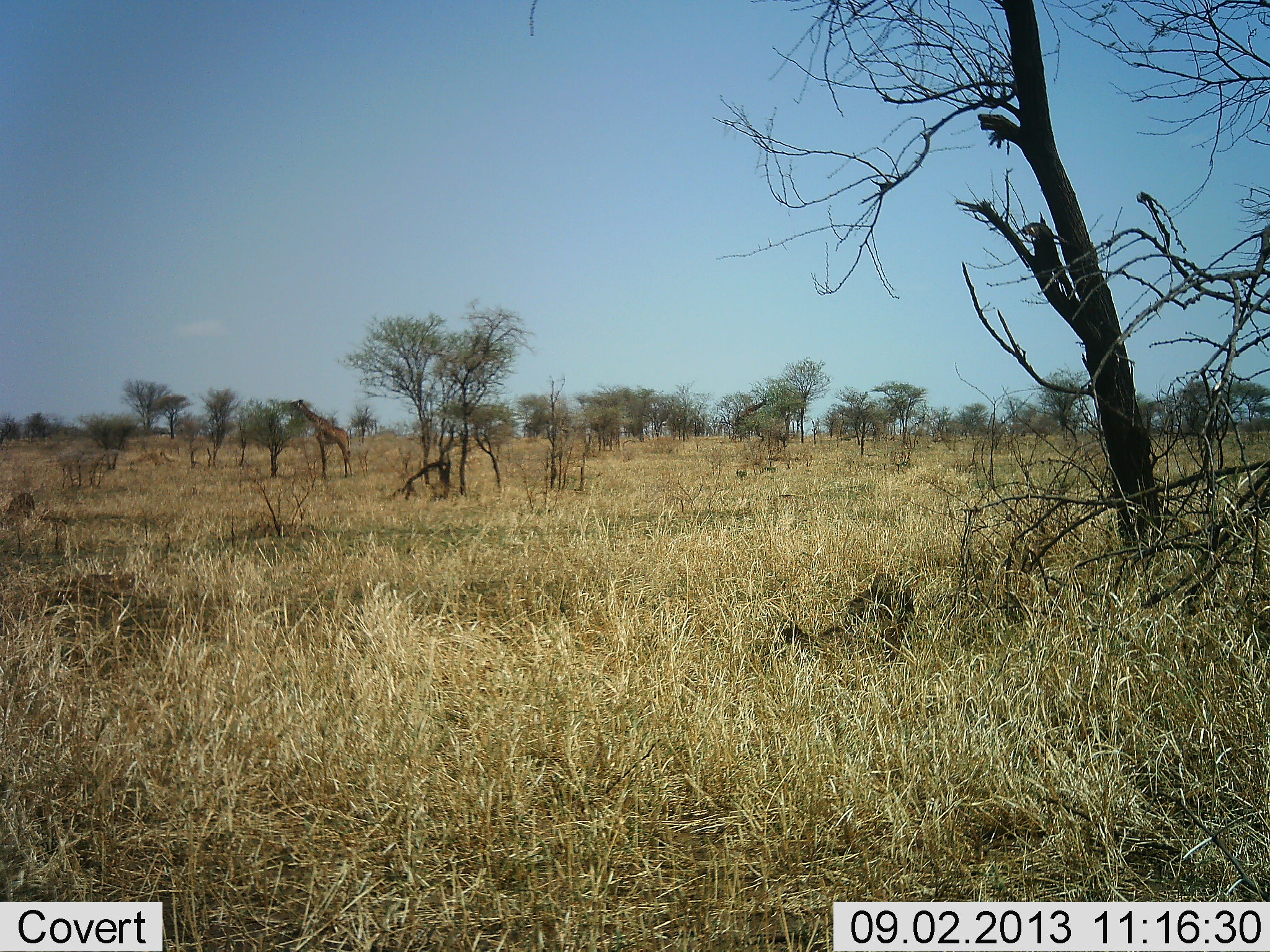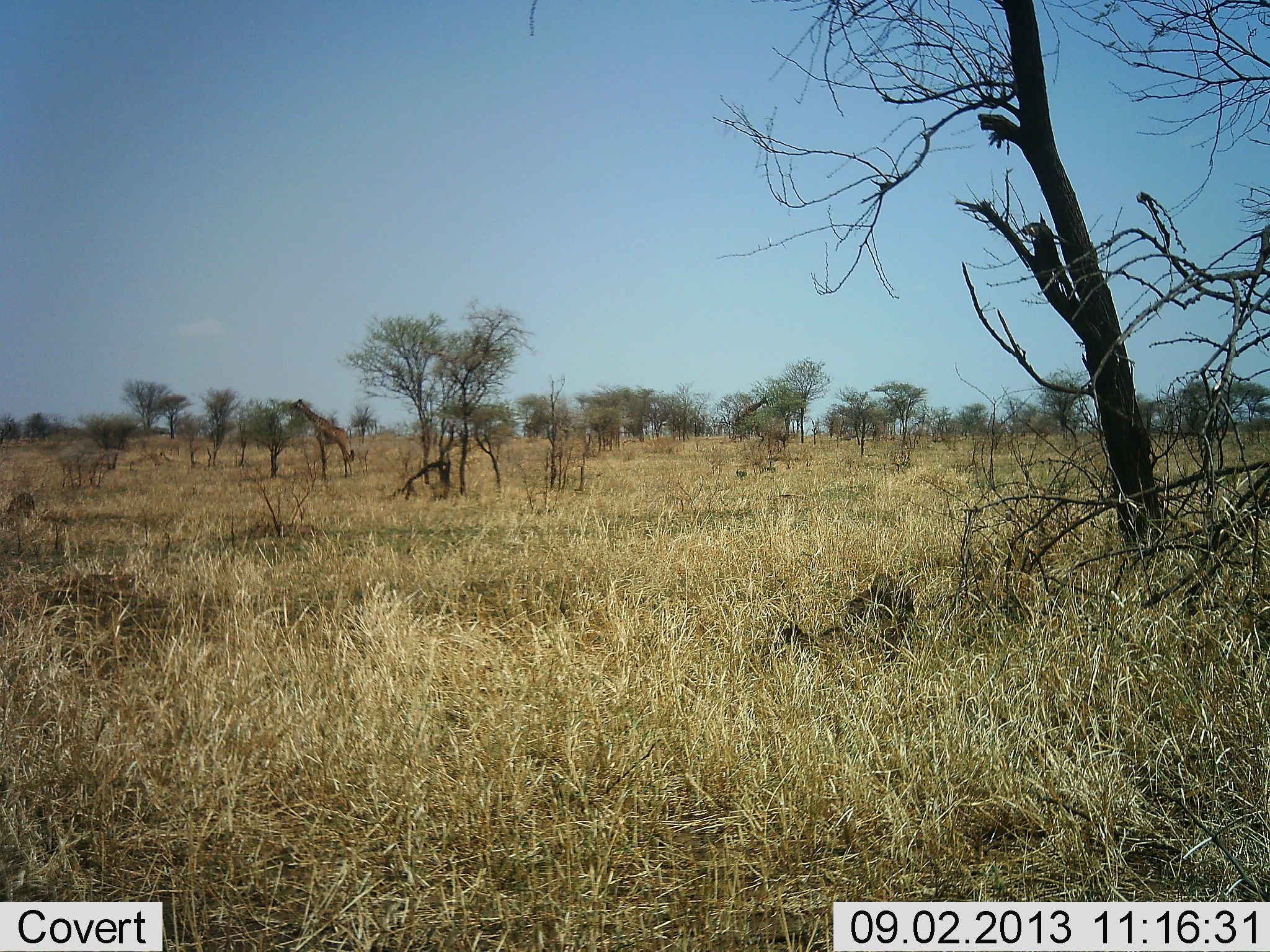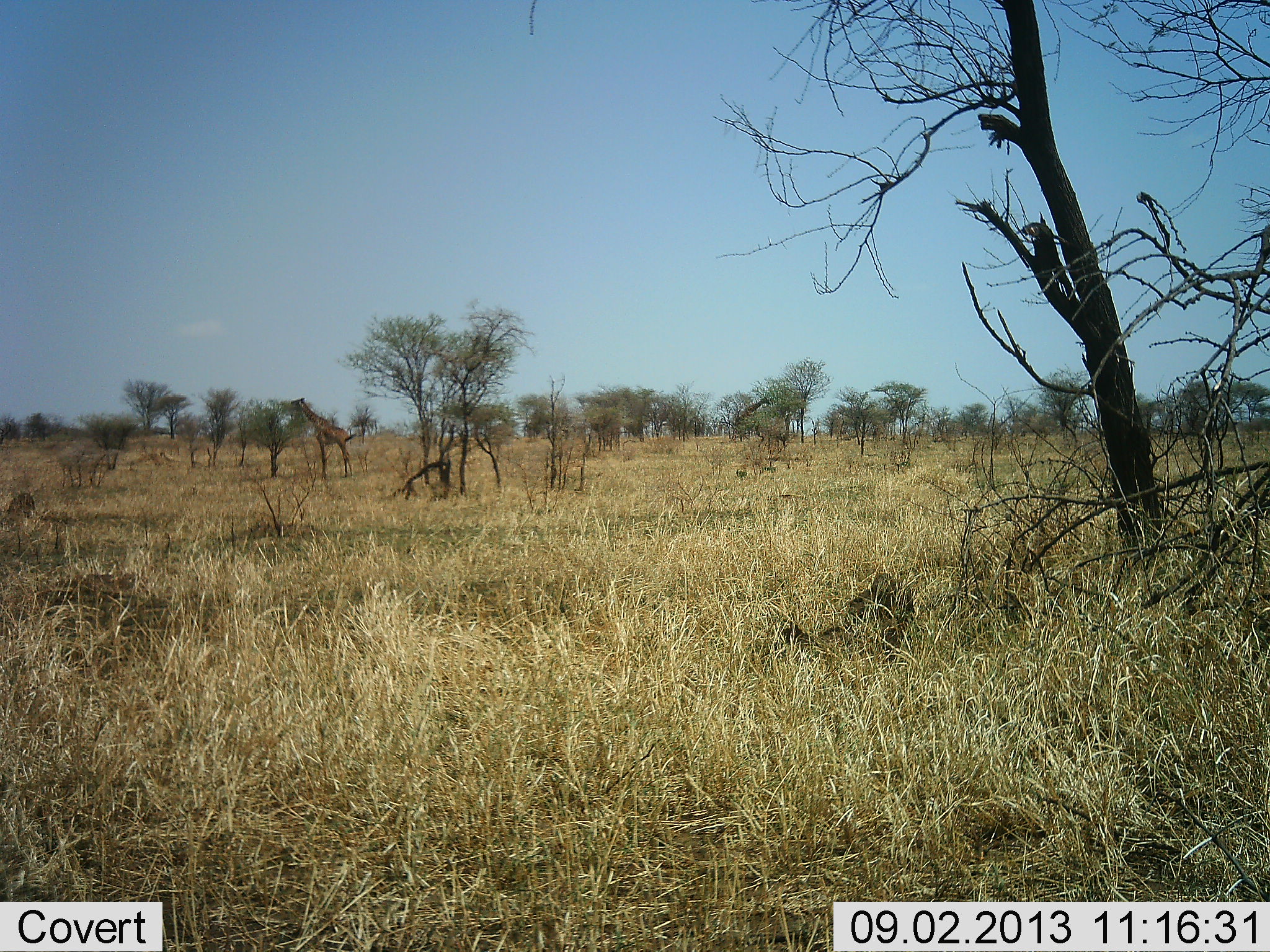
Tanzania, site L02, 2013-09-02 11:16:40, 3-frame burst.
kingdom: Animalia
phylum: Chordata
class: Mammalia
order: Artiodactyla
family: Giraffidae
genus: Giraffa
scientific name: Giraffa camelopardalis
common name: giraffe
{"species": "giraffe (Giraffa camelopardalis)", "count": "1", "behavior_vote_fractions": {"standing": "34%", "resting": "0%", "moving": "0%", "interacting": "0%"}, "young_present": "0%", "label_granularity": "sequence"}